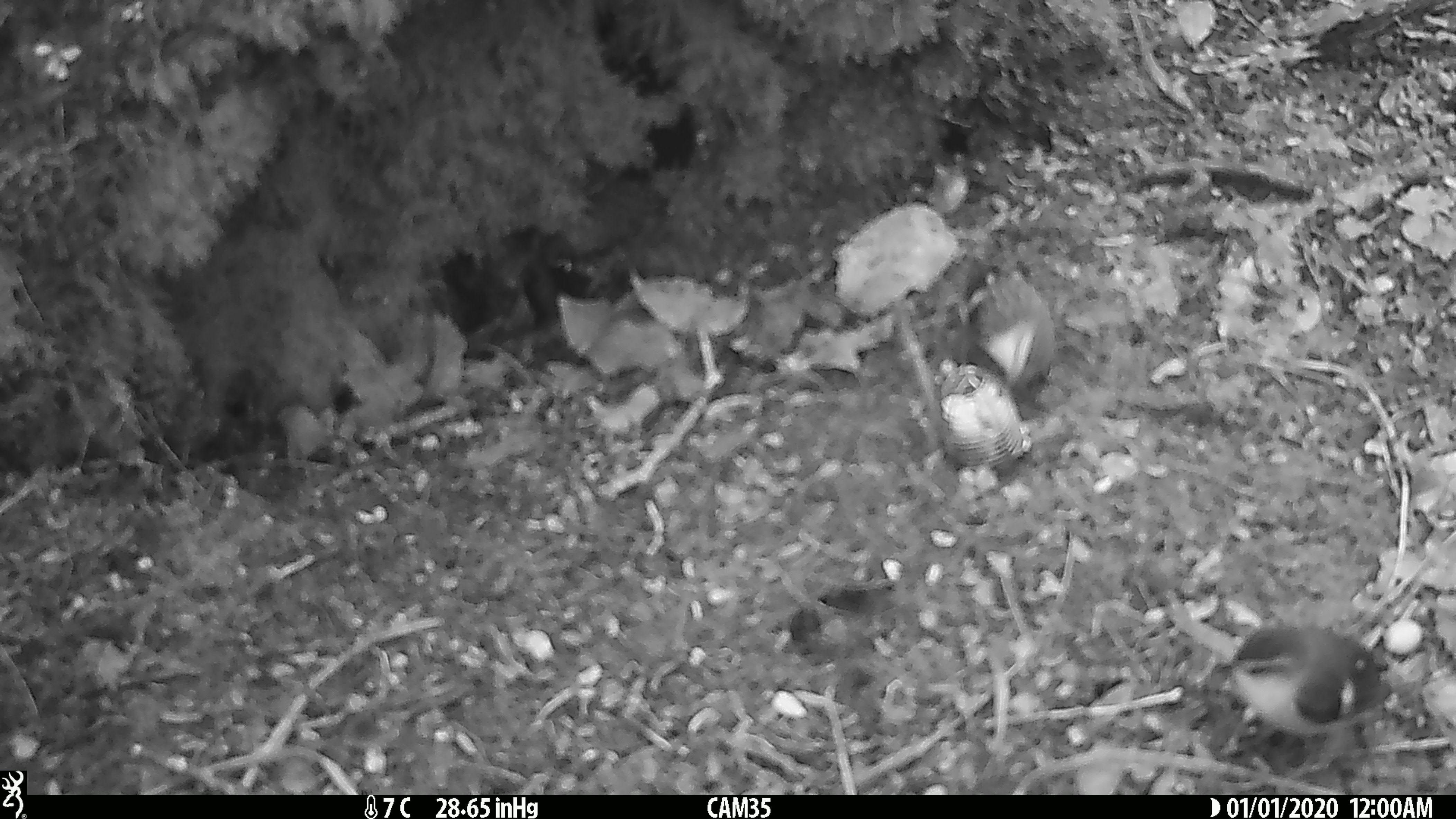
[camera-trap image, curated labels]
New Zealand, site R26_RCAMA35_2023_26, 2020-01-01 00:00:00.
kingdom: Animalia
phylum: Chordata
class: Aves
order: Passeriformes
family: Acanthisittidae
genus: Acanthisitta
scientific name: Acanthisitta chloris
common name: rifleman